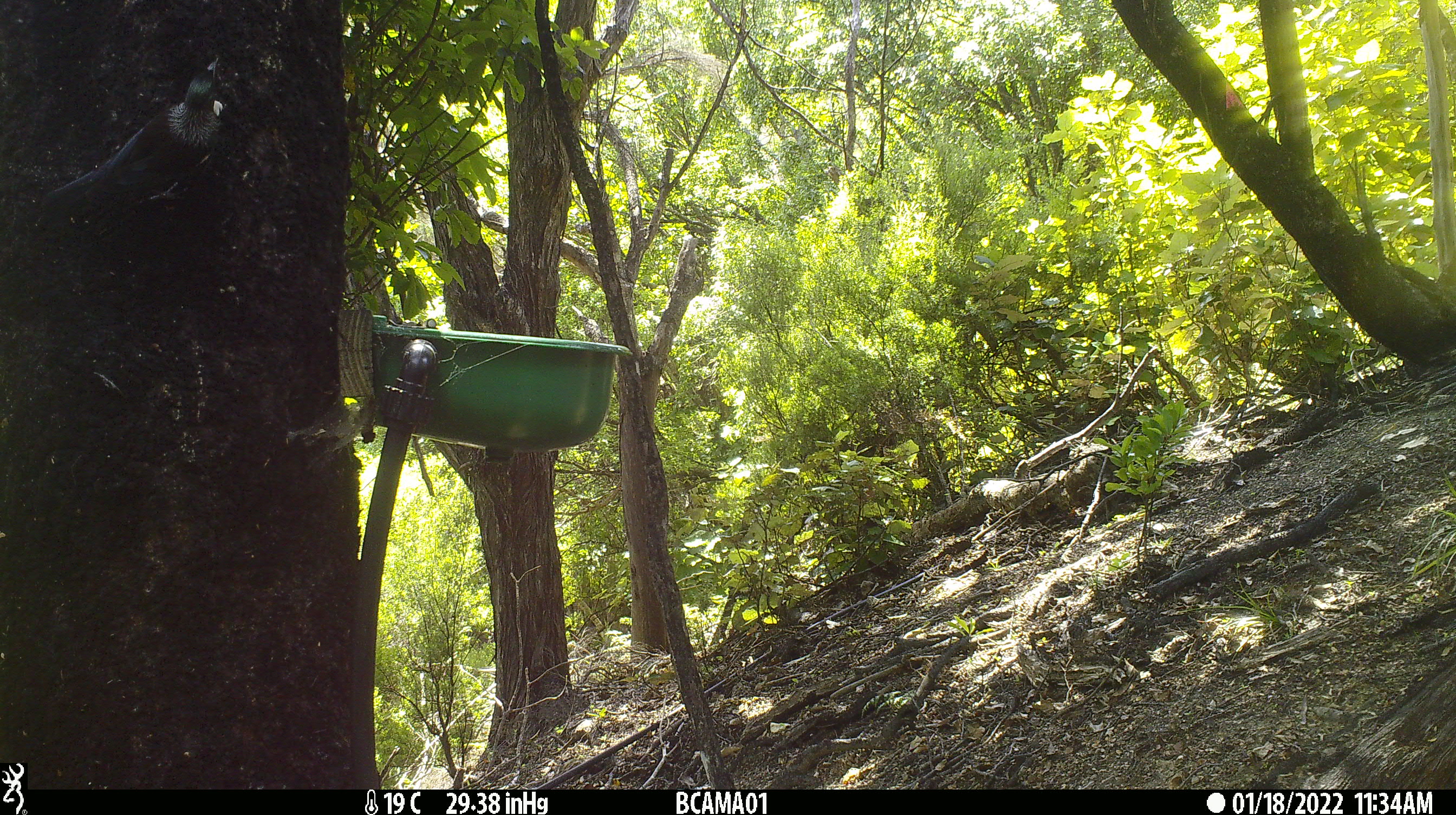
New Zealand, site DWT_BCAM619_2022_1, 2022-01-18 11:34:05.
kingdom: Animalia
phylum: Chordata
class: Aves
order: Passeriformes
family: Meliphagidae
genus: Prosthemadera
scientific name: Prosthemadera novaeseelandiae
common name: tui